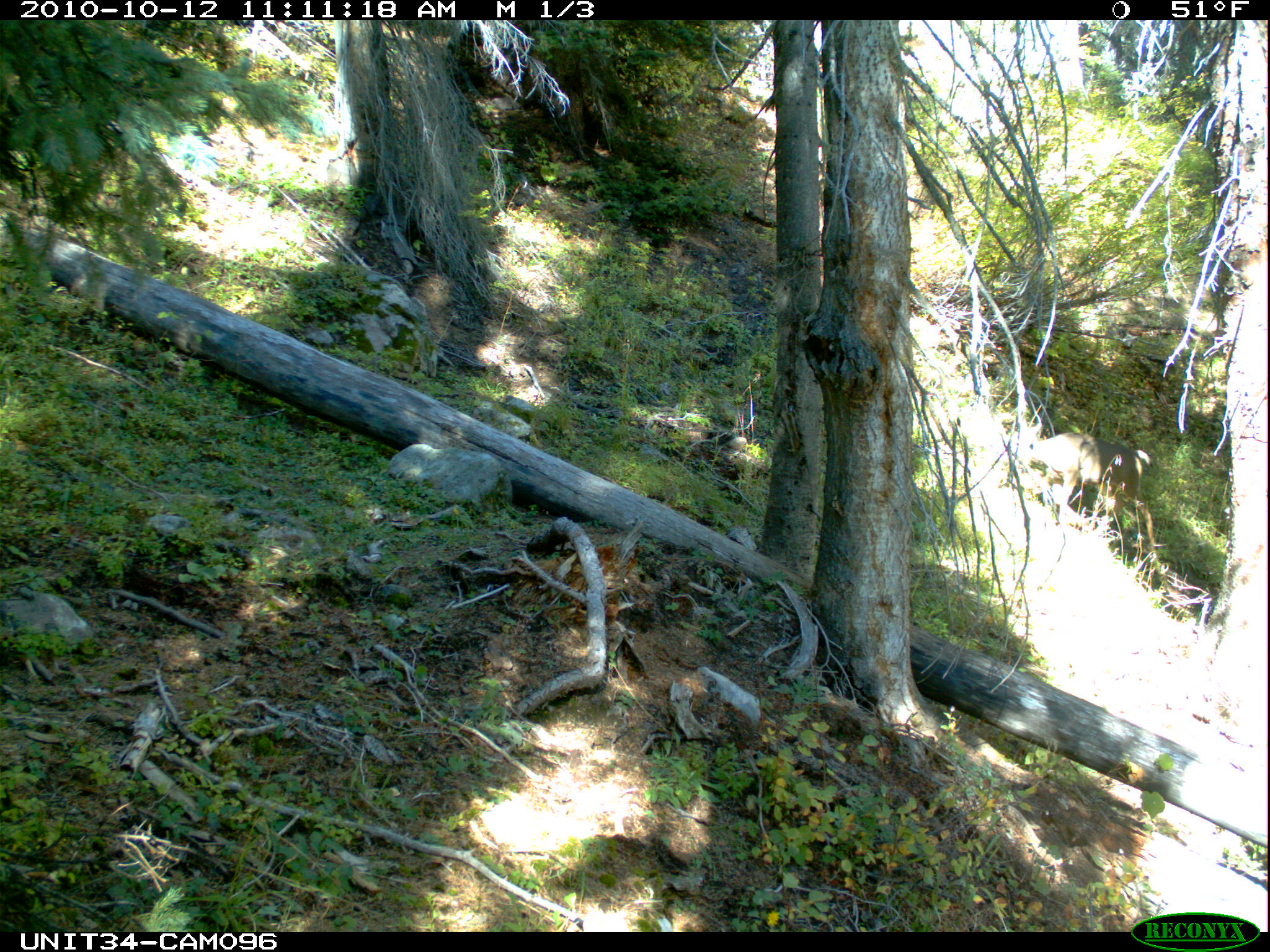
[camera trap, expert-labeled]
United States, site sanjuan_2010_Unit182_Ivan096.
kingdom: Animalia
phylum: Chordata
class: Mammalia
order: Artiodactyla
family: Cervidae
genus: Odocoileus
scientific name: Odocoileus hemionus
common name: mule deer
Odocoileus hemionus (mule deer).